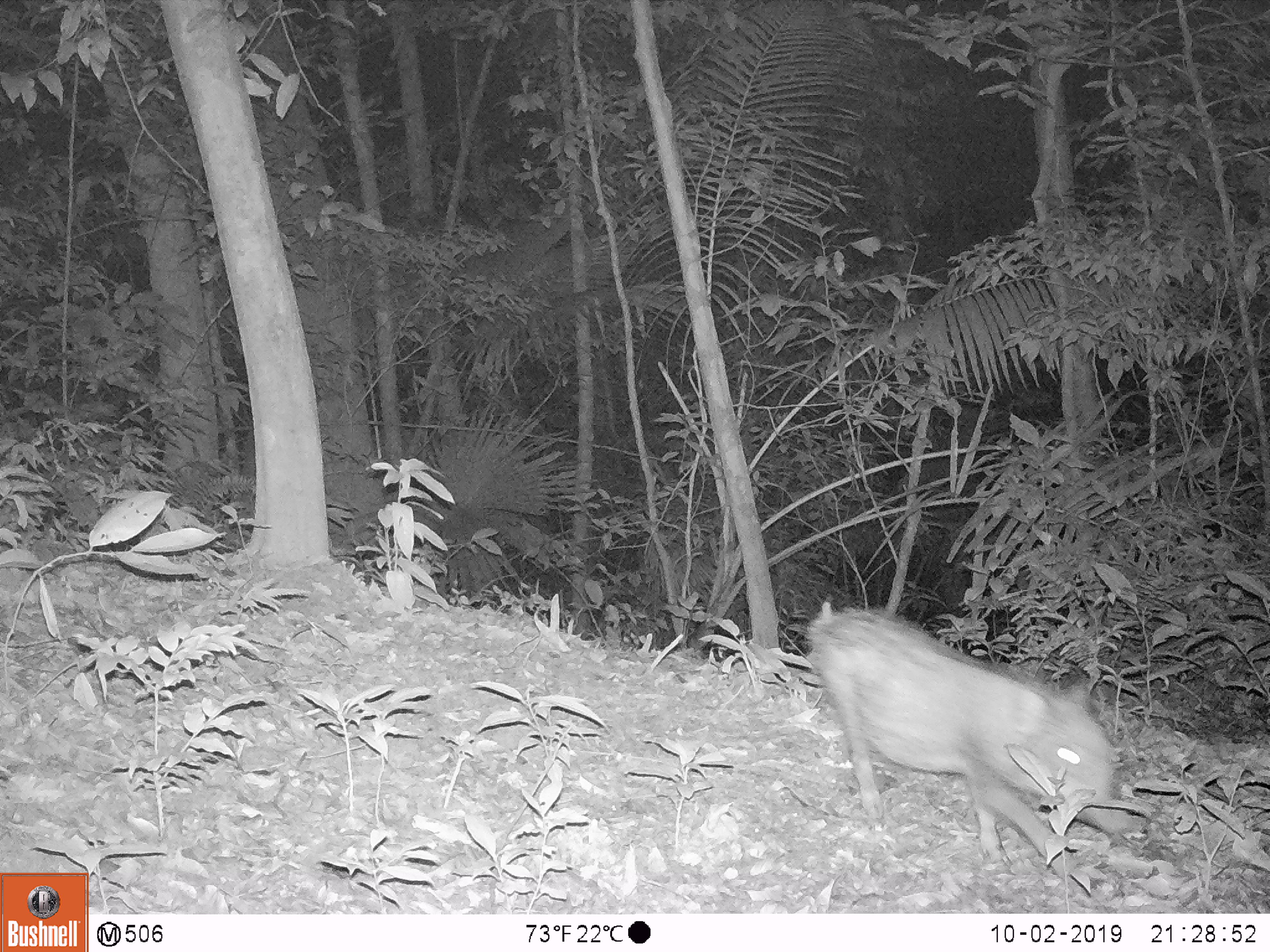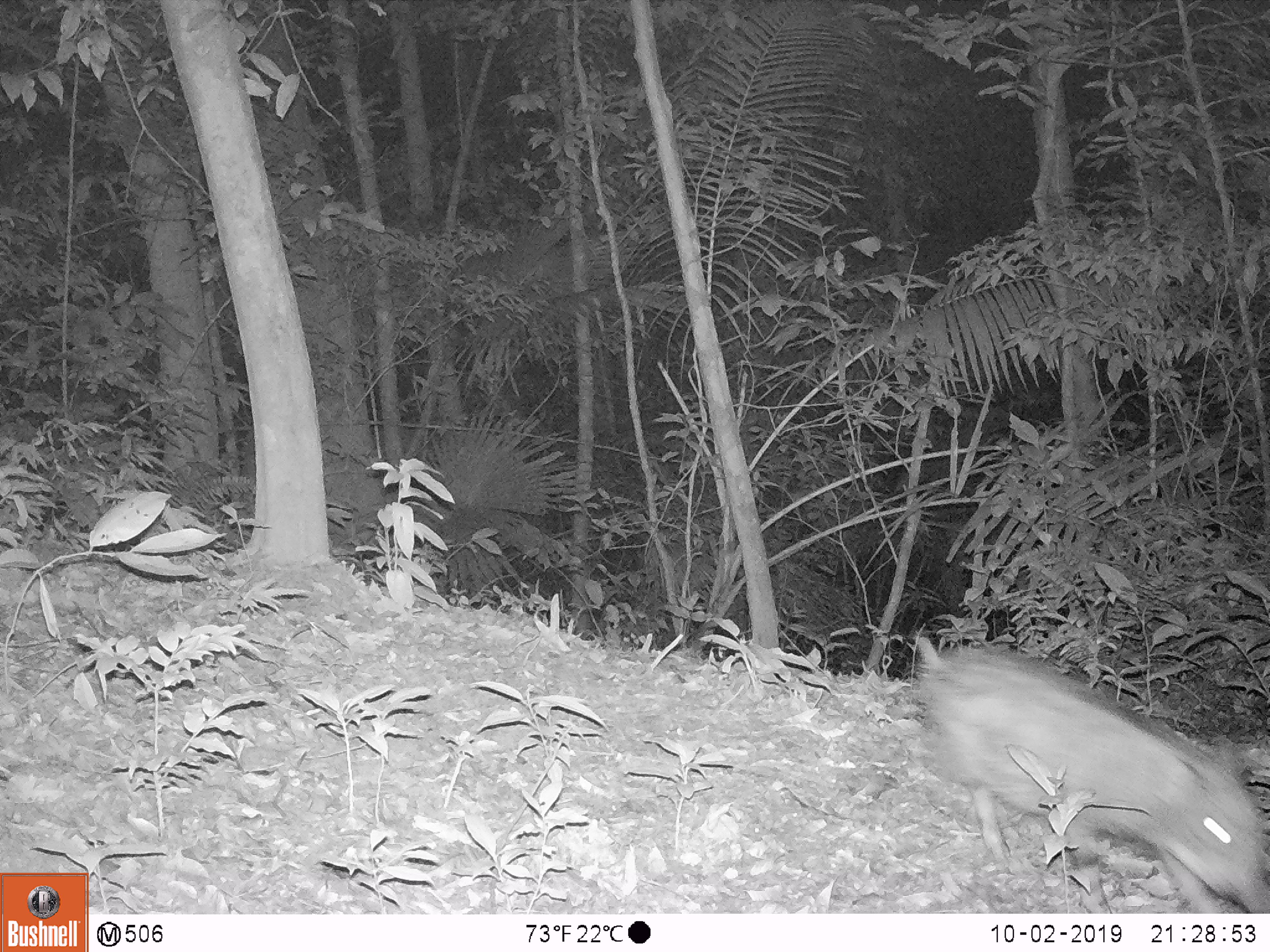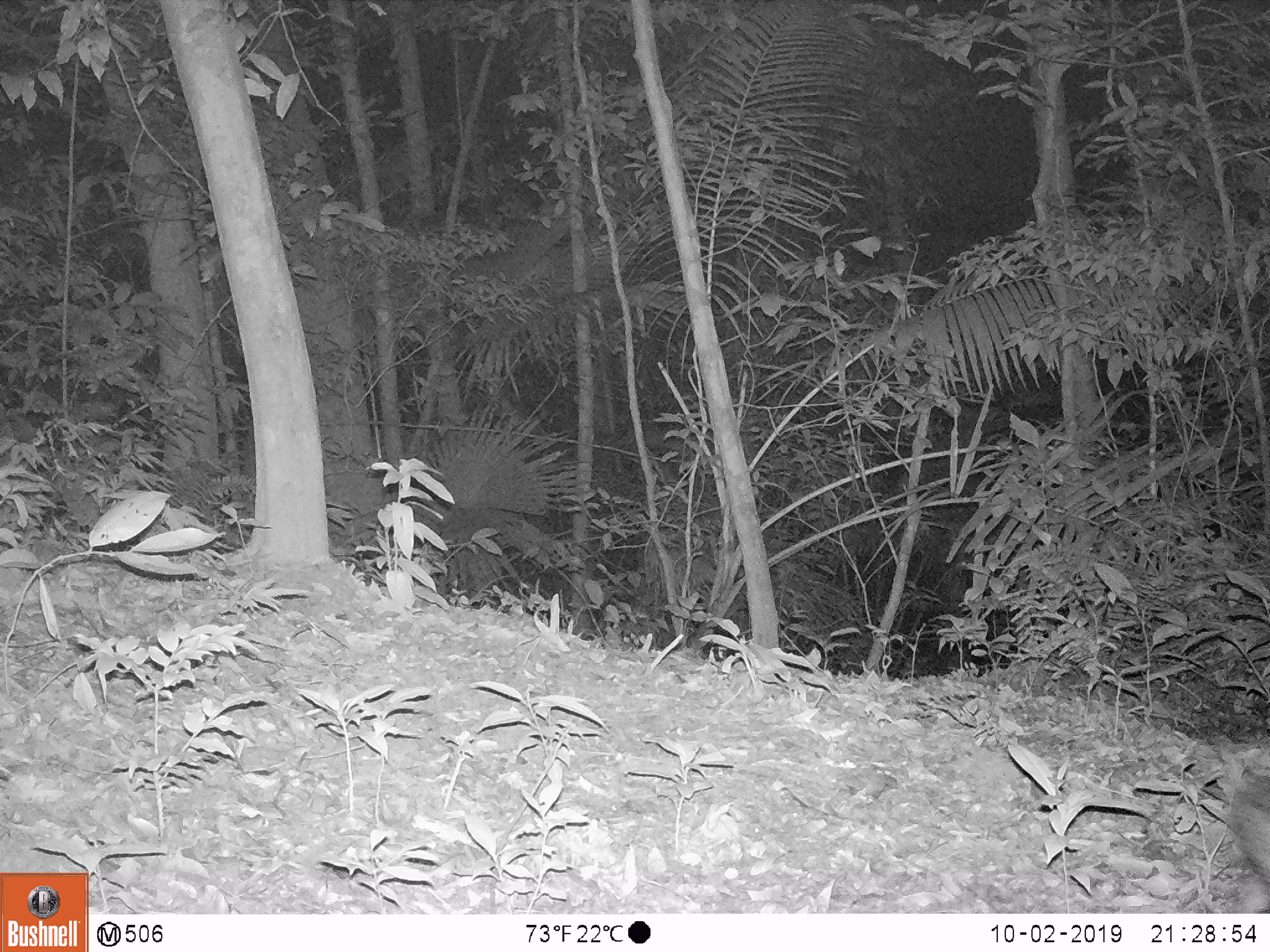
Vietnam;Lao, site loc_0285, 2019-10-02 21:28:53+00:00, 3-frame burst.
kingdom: Animalia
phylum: Chordata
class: Mammalia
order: Artiodactyla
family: Suidae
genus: Sus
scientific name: Sus scrofa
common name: eurasian wild pig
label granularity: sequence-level